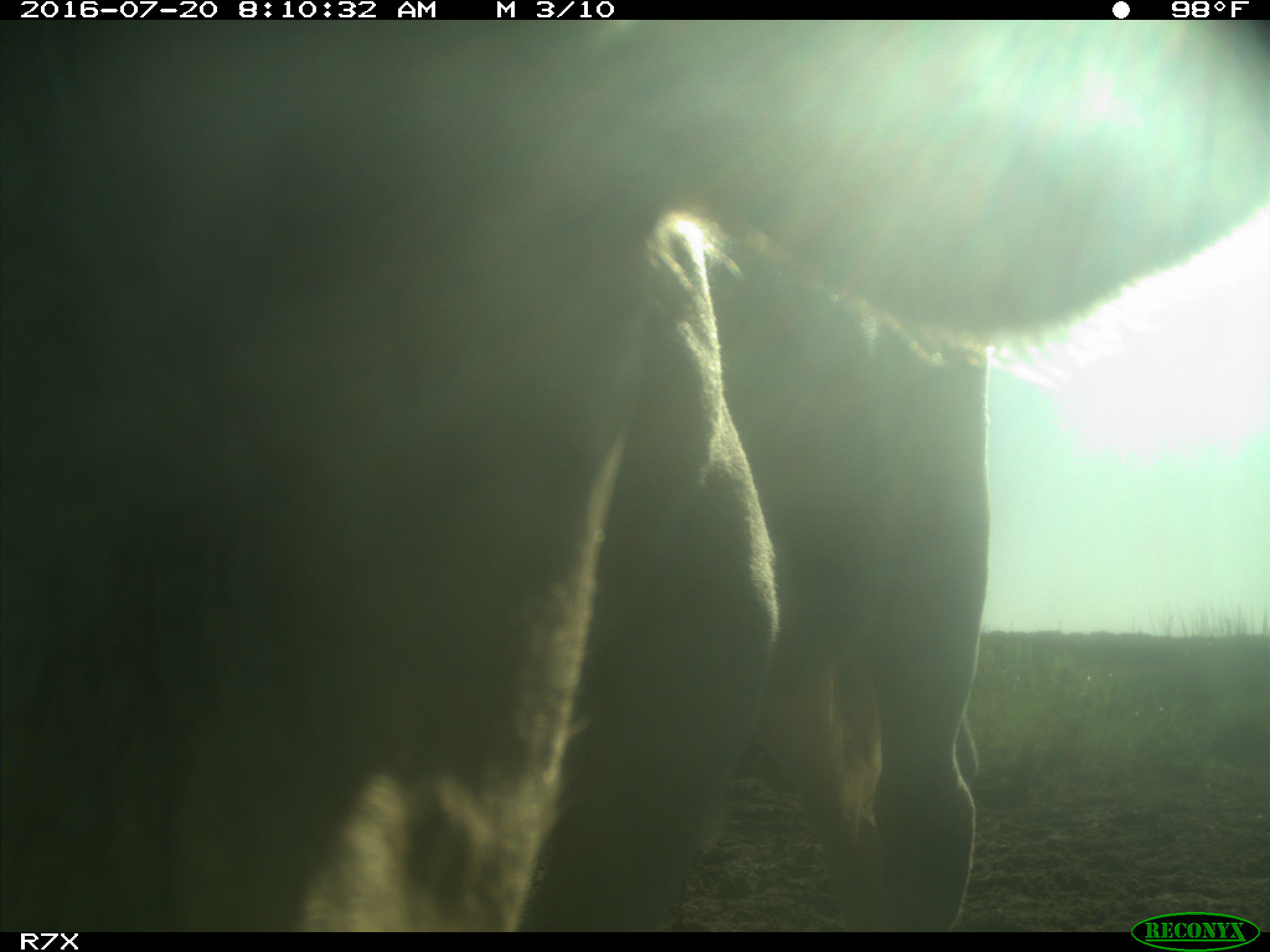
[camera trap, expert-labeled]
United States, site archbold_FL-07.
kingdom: Animalia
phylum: Chordata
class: Mammalia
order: Artiodactyla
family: Bovidae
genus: Bos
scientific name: Bos taurus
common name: domestic cow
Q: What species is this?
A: Bos taurus (domestic cow).